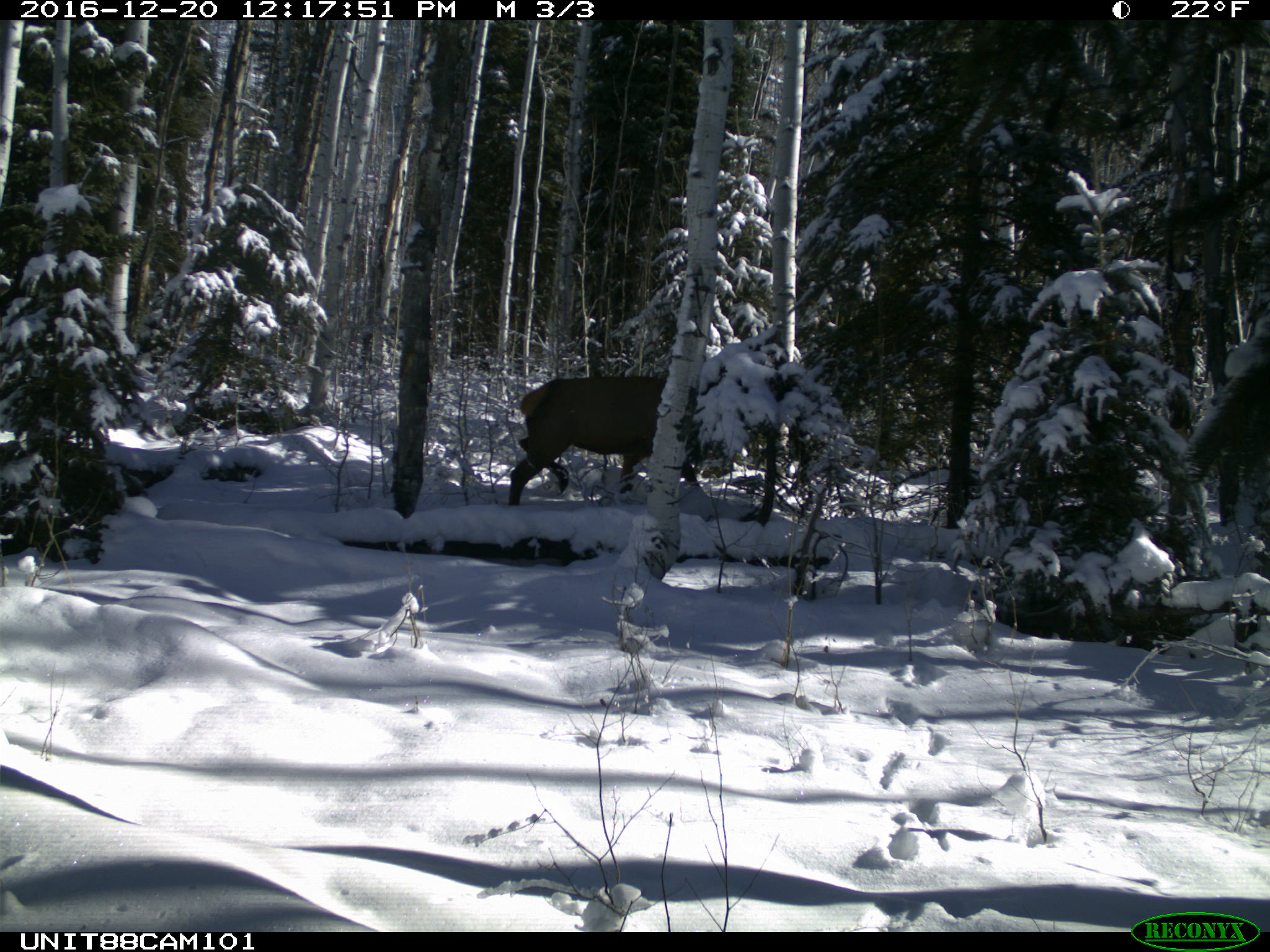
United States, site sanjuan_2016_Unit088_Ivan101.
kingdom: Animalia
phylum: Chordata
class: Mammalia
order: Artiodactyla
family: Cervidae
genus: Cervus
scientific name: Cervus elaphus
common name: red deer